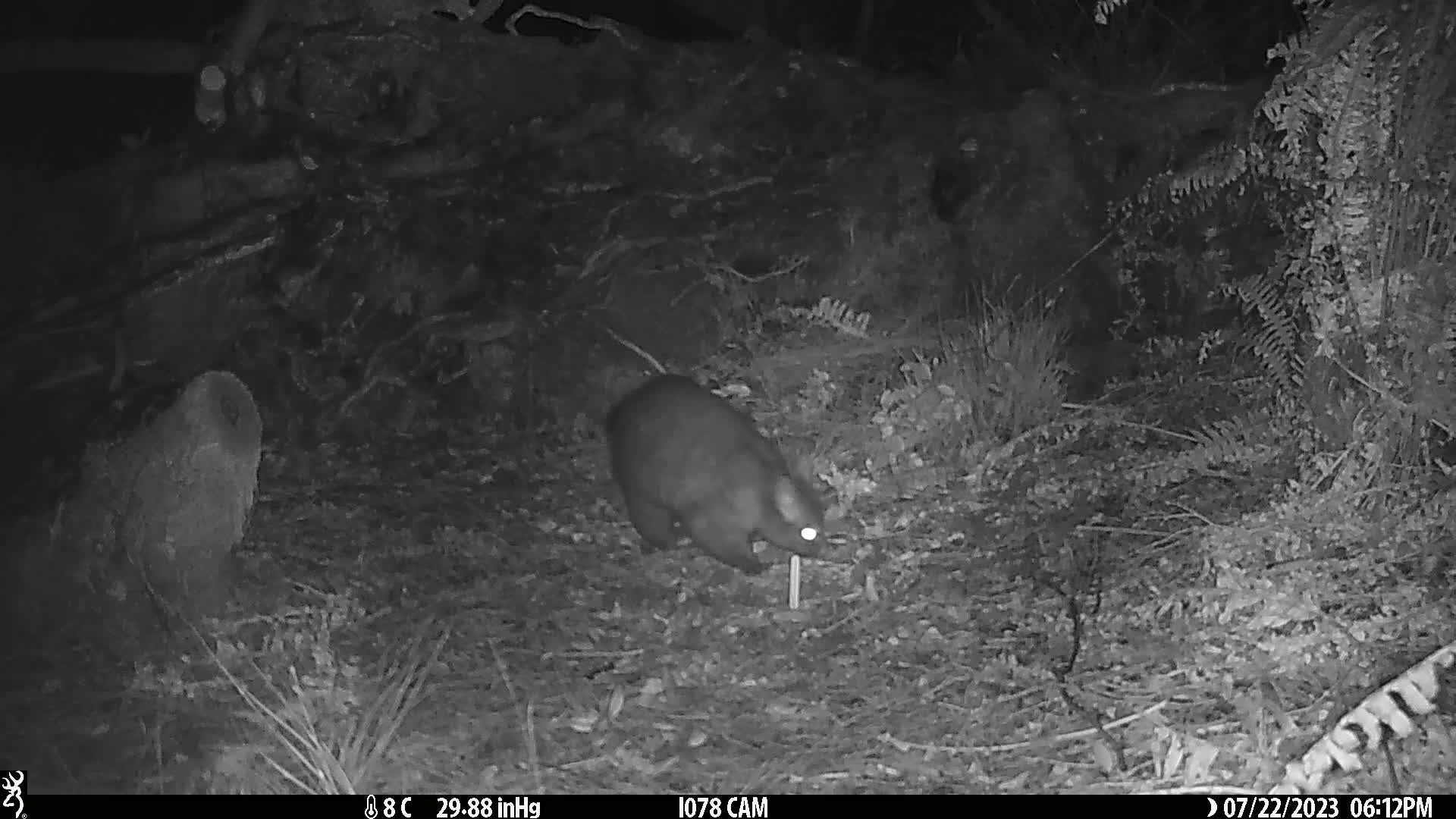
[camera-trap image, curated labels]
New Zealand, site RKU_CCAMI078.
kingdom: Animalia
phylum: Chordata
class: Mammalia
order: Diprotodontia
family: Phalangeridae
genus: Trichosurus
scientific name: Trichosurus vulpecula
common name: common brushtail possum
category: possum